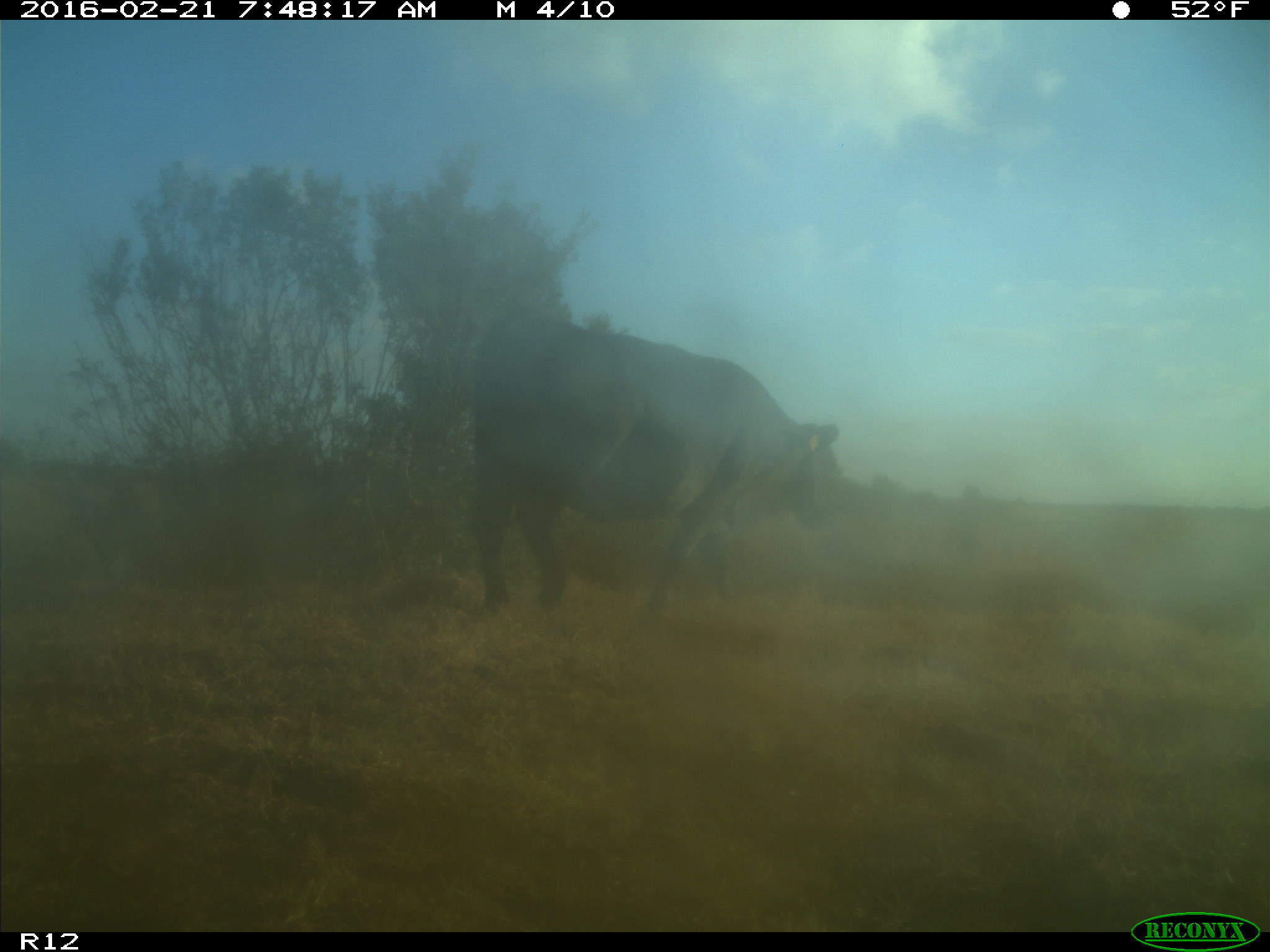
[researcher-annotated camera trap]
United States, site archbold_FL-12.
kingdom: Animalia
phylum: Chordata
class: Mammalia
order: Artiodactyla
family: Bovidae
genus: Bos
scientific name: Bos taurus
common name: domestic cow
Bos taurus (domestic cow).